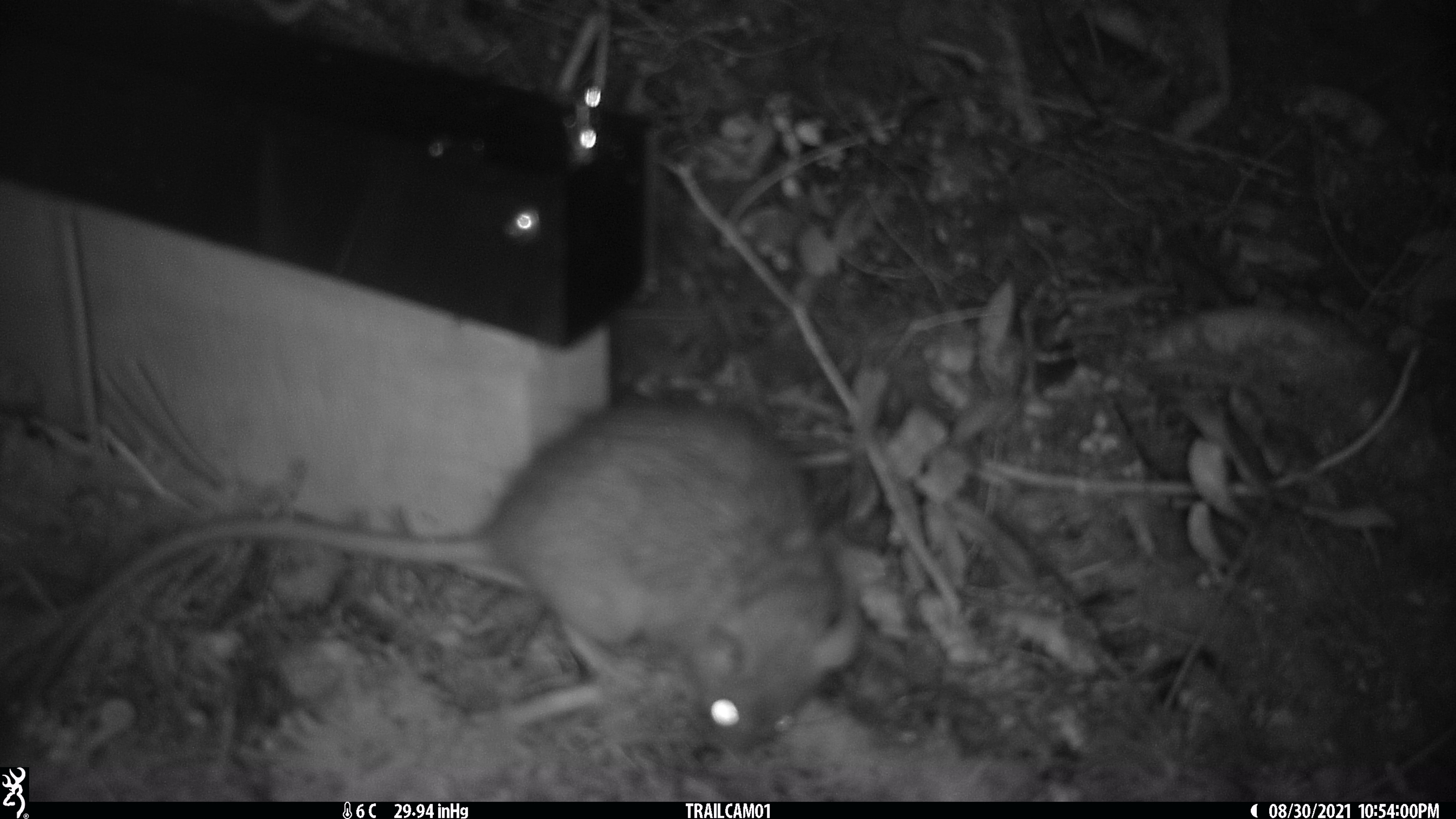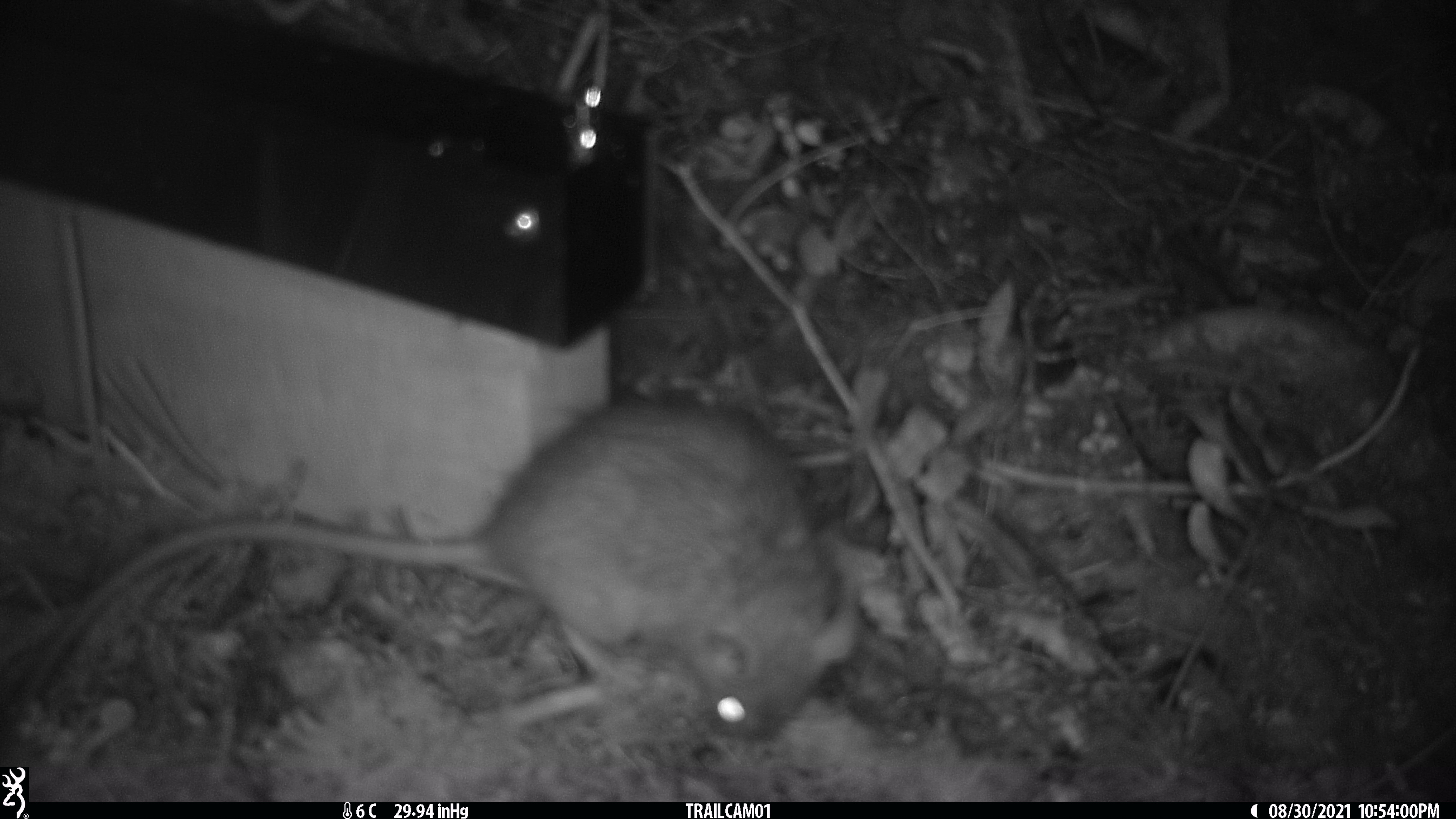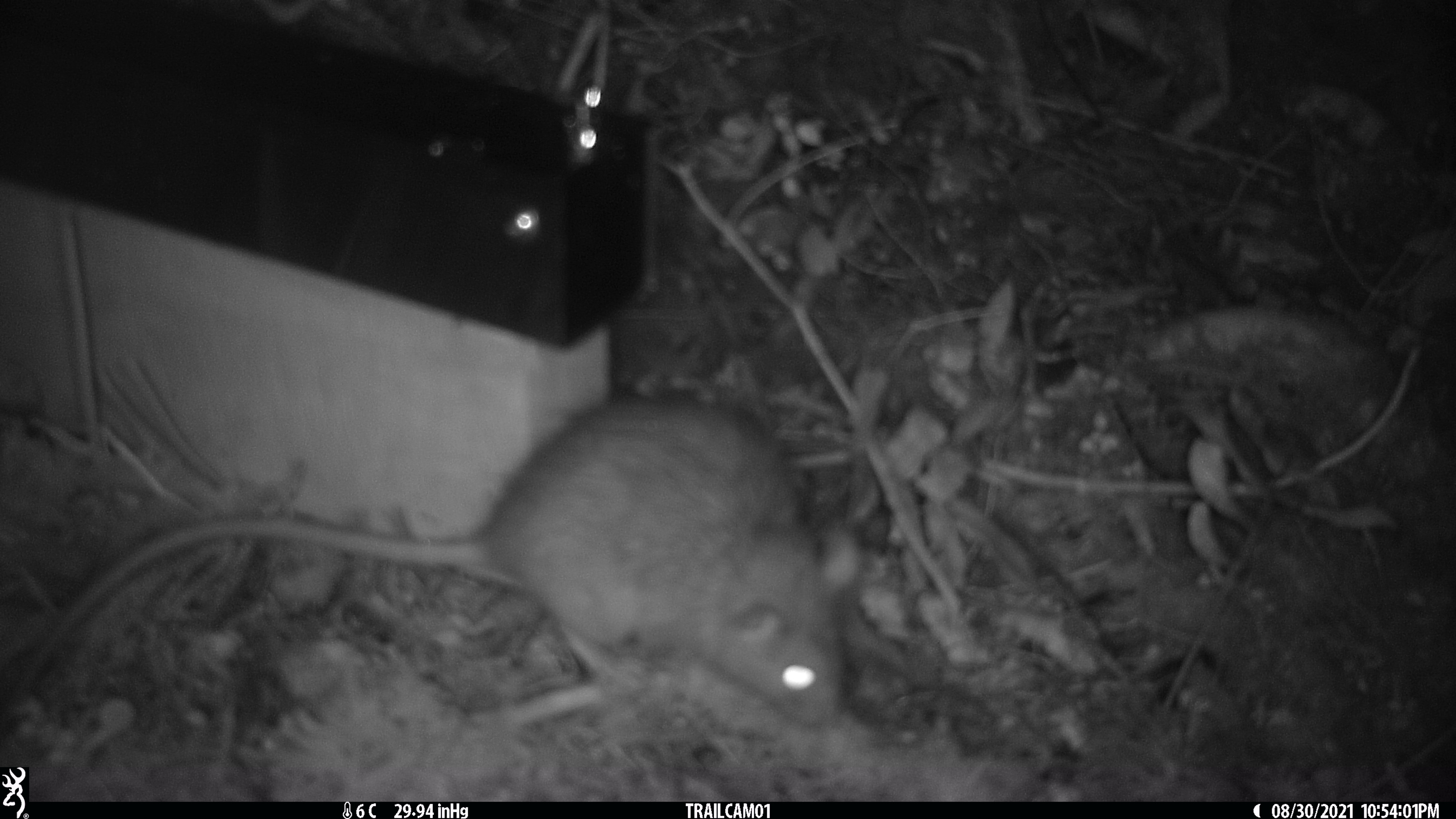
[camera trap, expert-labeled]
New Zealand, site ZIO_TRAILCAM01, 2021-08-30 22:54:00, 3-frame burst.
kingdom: Animalia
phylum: Chordata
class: Mammalia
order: Rodentia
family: Muridae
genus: Rattus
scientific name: Rattus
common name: rat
Rat (Rattus).